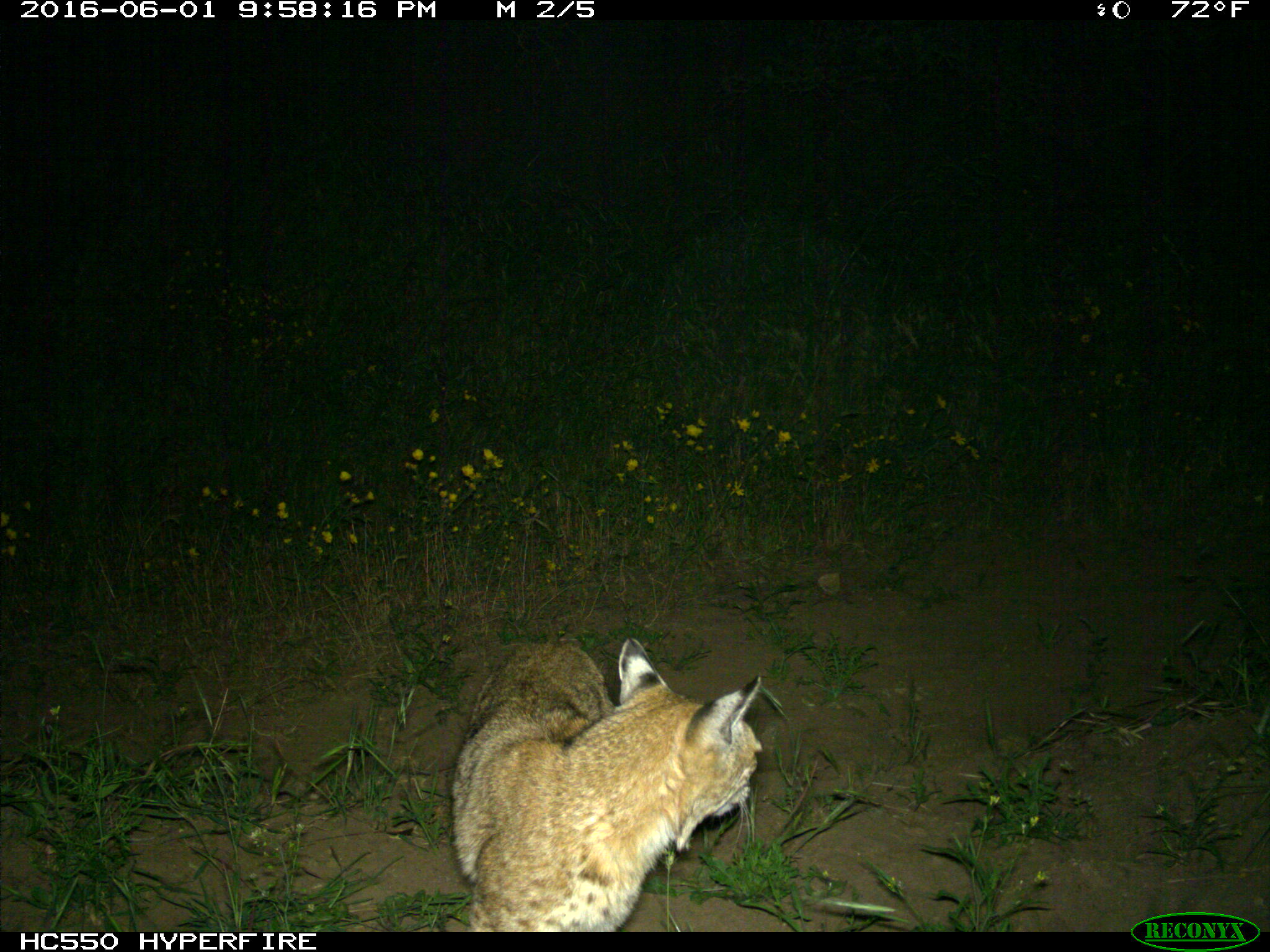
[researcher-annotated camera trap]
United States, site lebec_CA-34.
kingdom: Animalia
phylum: Chordata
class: Mammalia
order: Carnivora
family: Felidae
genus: Lynx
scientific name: Lynx rufus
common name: bobcat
Lynx rufus (bobcat).